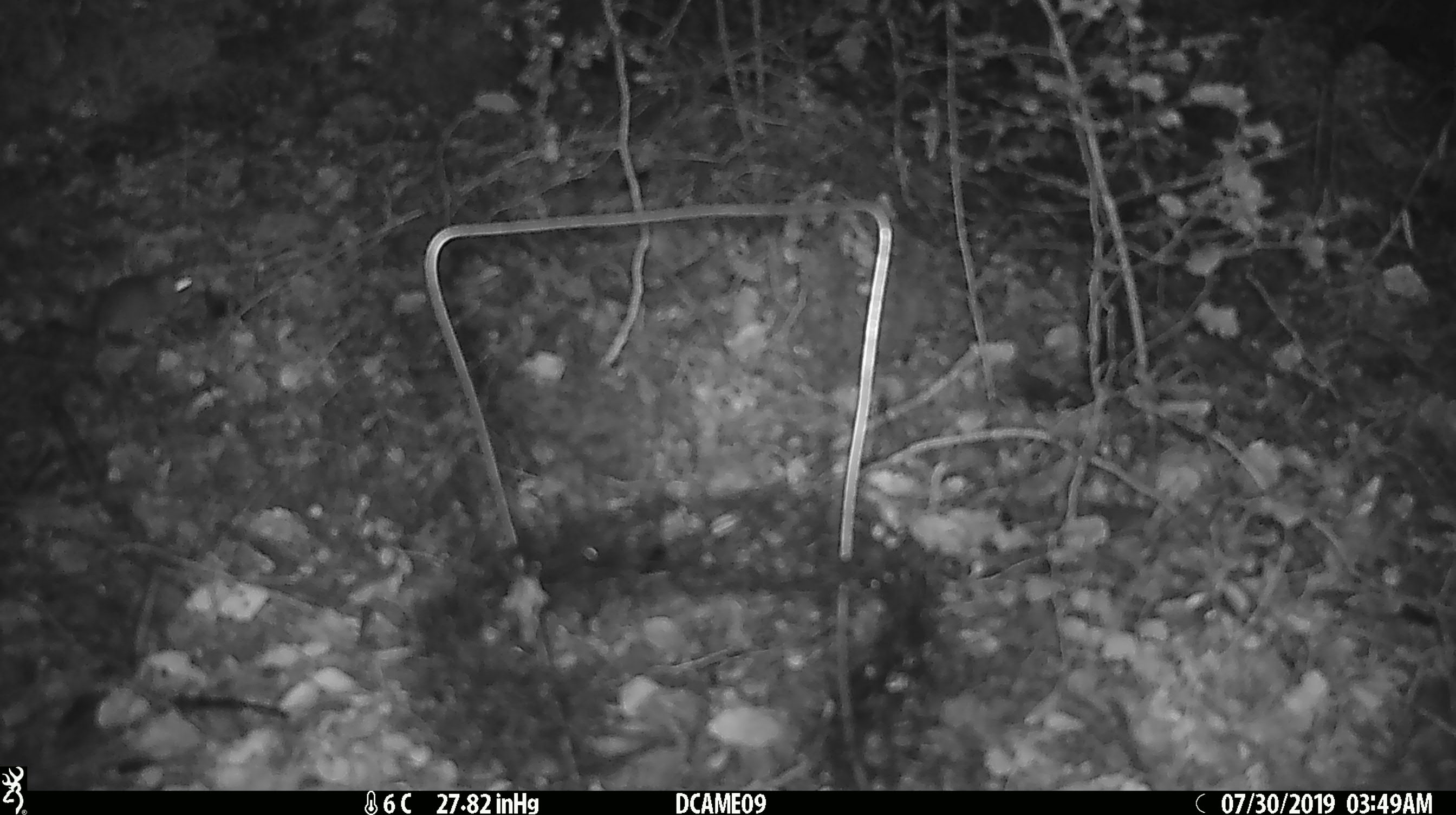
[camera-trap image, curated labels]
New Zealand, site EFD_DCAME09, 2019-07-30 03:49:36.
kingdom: Animalia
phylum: Chordata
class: Mammalia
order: Rodentia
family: Muridae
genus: Mus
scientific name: Mus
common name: mouse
Mouse (Mus).